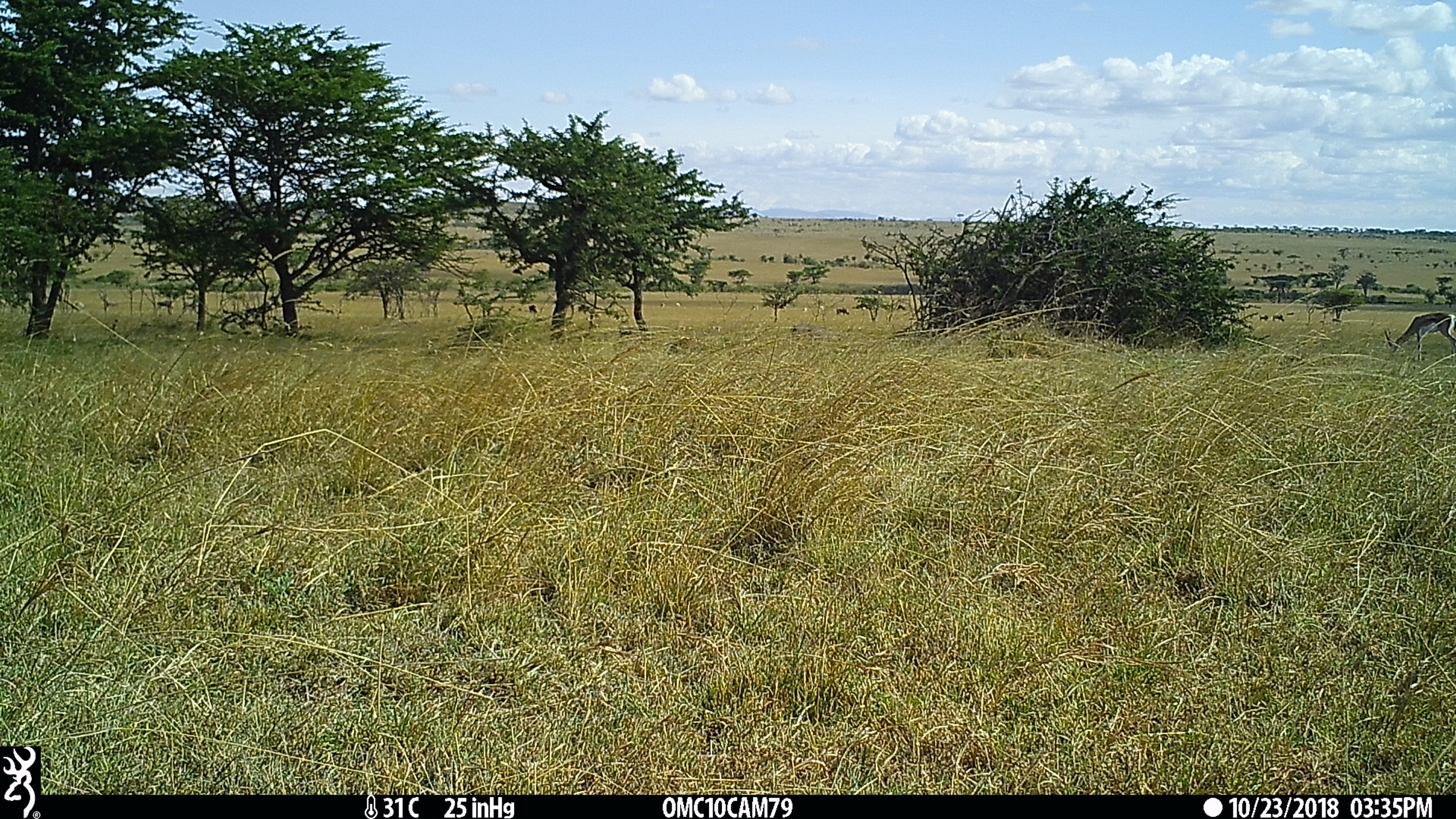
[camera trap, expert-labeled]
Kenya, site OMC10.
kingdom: Animalia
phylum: Chordata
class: Mammalia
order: Artiodactyla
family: Bovidae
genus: Eudorcas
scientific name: Eudorcas thomsonii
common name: thomon's gazelle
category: gazelle thomsons